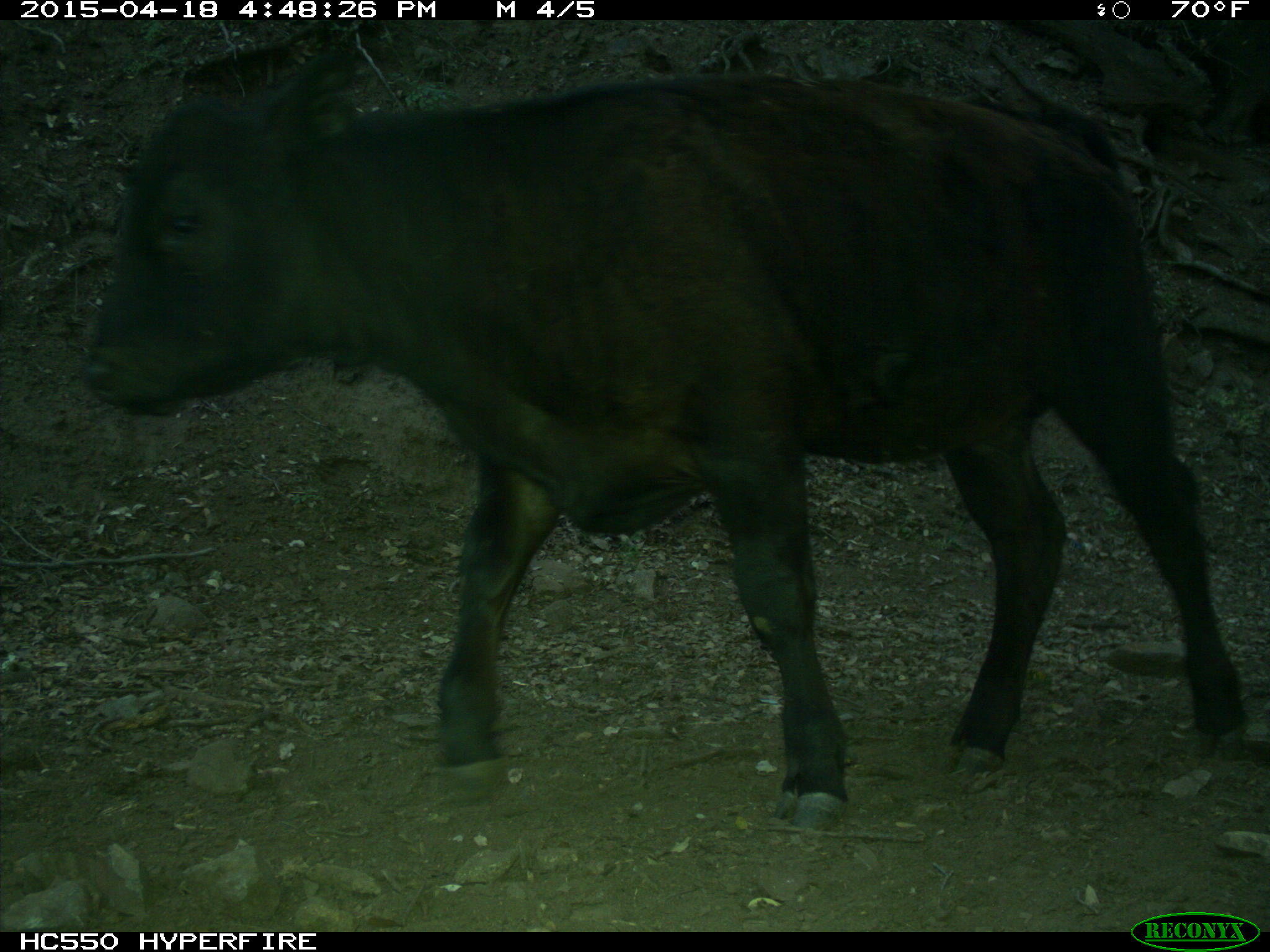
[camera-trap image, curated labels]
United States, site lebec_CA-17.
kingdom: Animalia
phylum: Chordata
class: Mammalia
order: Artiodactyla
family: Bovidae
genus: Bos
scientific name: Bos taurus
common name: domestic cow